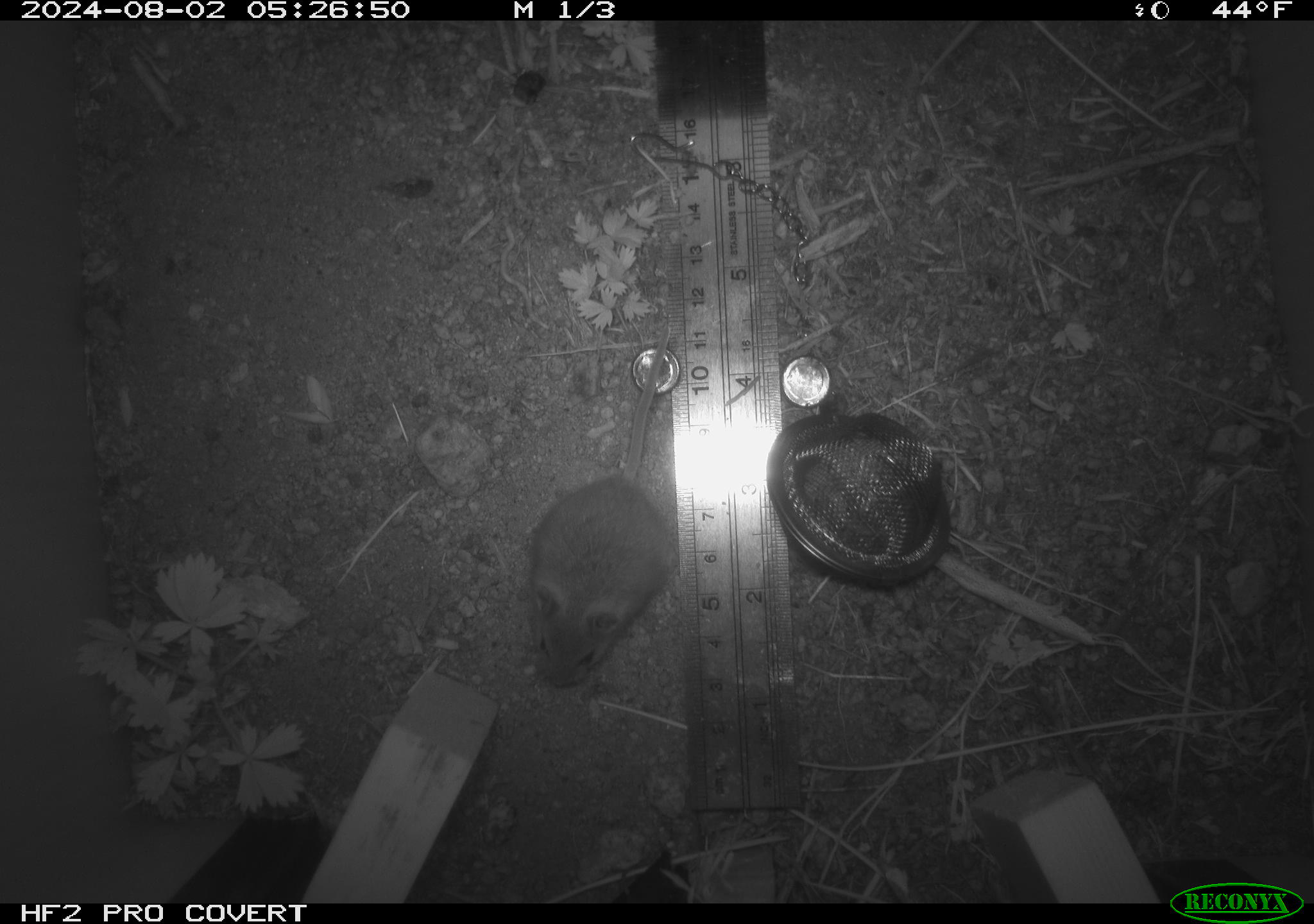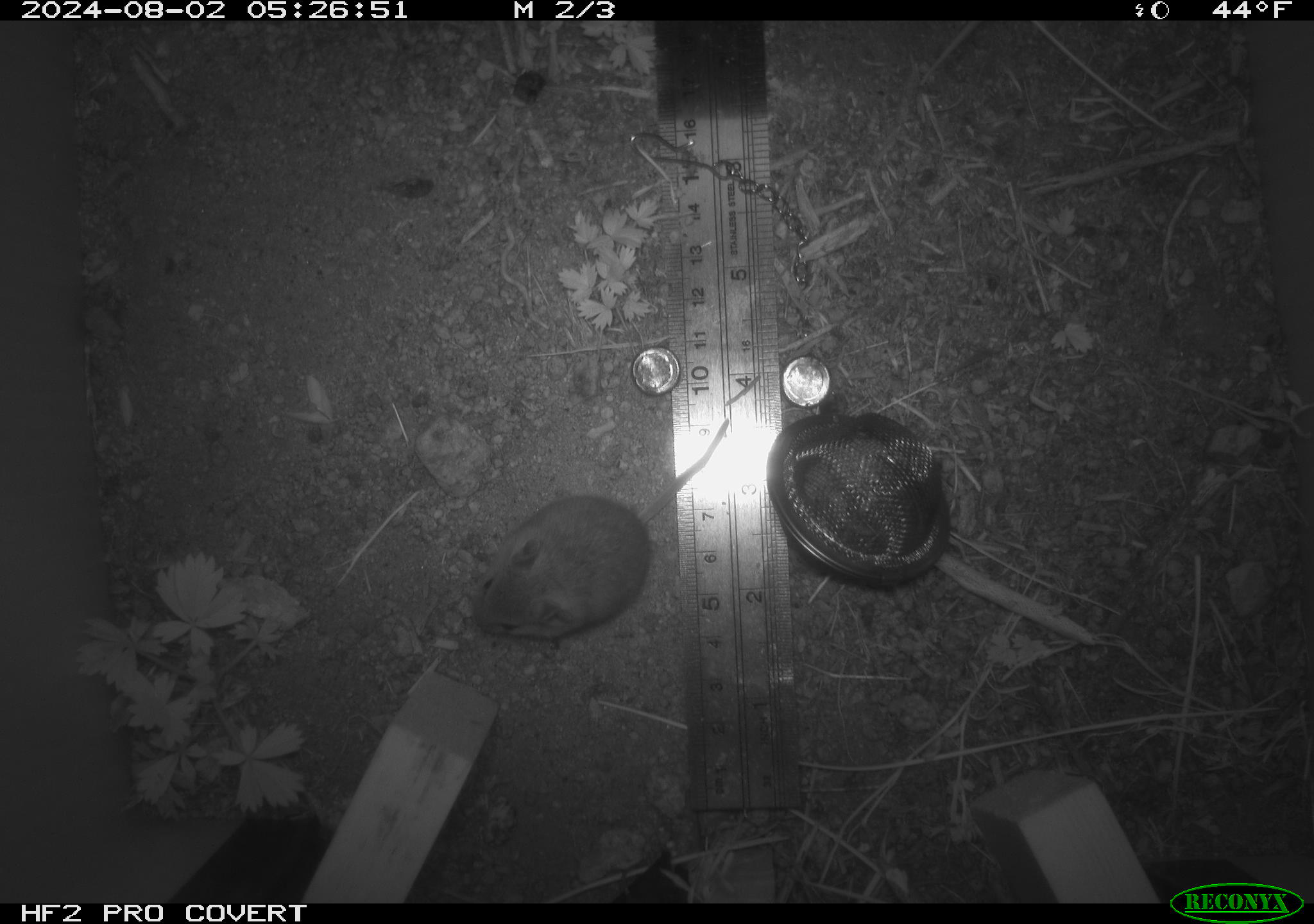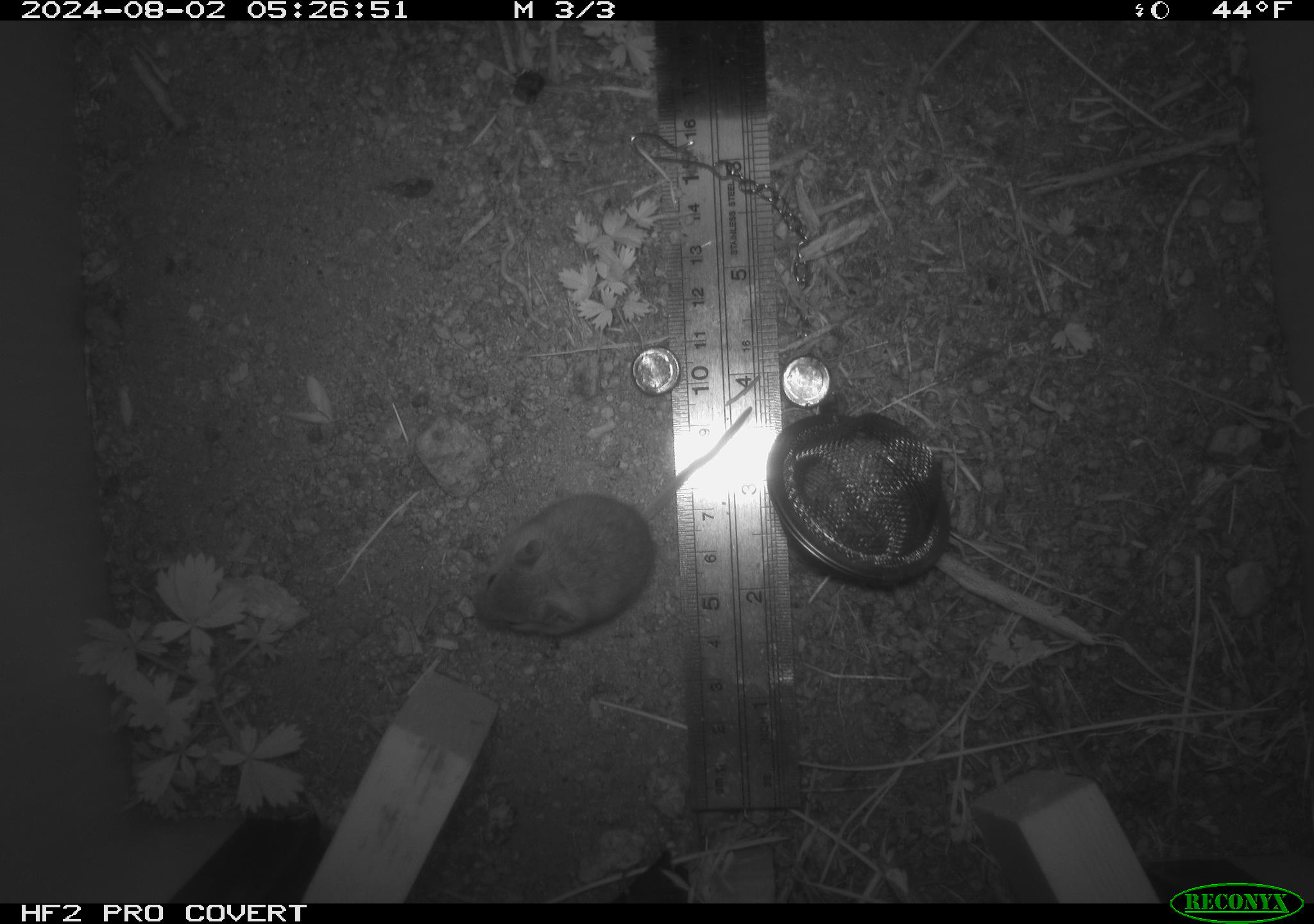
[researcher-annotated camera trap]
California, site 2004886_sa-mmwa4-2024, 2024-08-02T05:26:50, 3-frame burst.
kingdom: Animalia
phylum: Chordata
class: Mammalia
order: Rodentia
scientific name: Rodentia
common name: mouse species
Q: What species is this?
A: Mouse species (Rodentia).